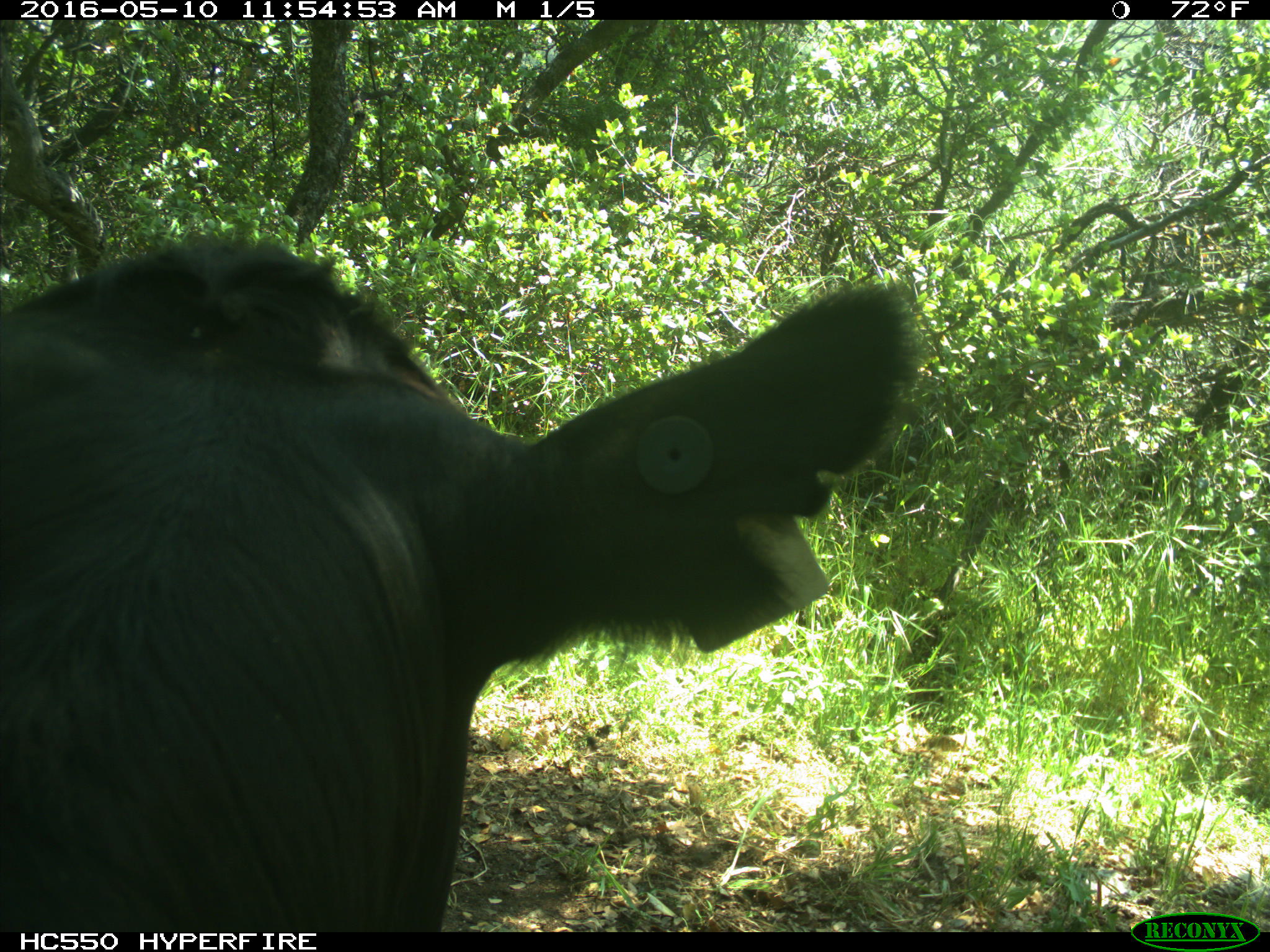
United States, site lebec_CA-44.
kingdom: Animalia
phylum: Chordata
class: Mammalia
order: Artiodactyla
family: Bovidae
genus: Bos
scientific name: Bos taurus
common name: domestic cow